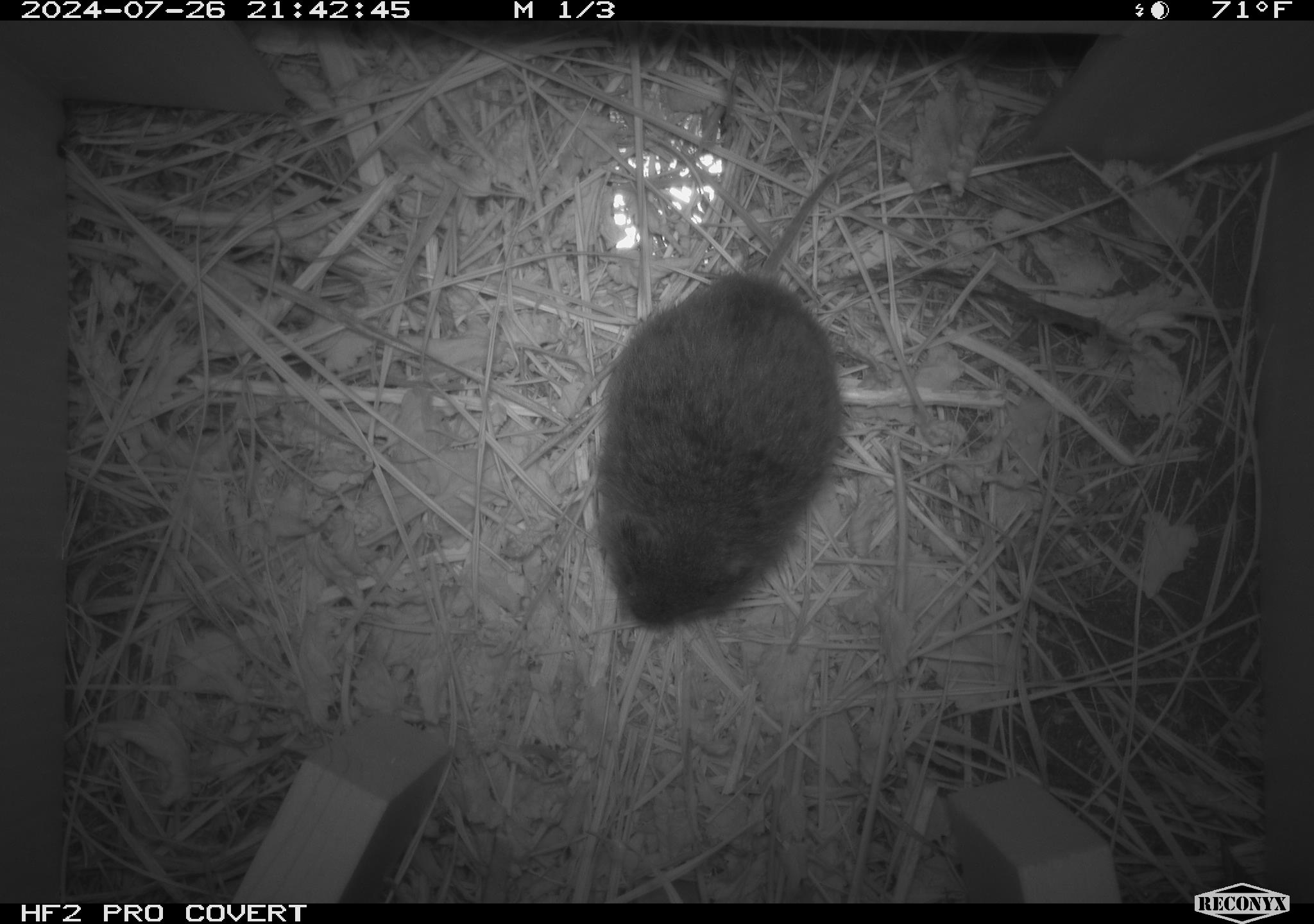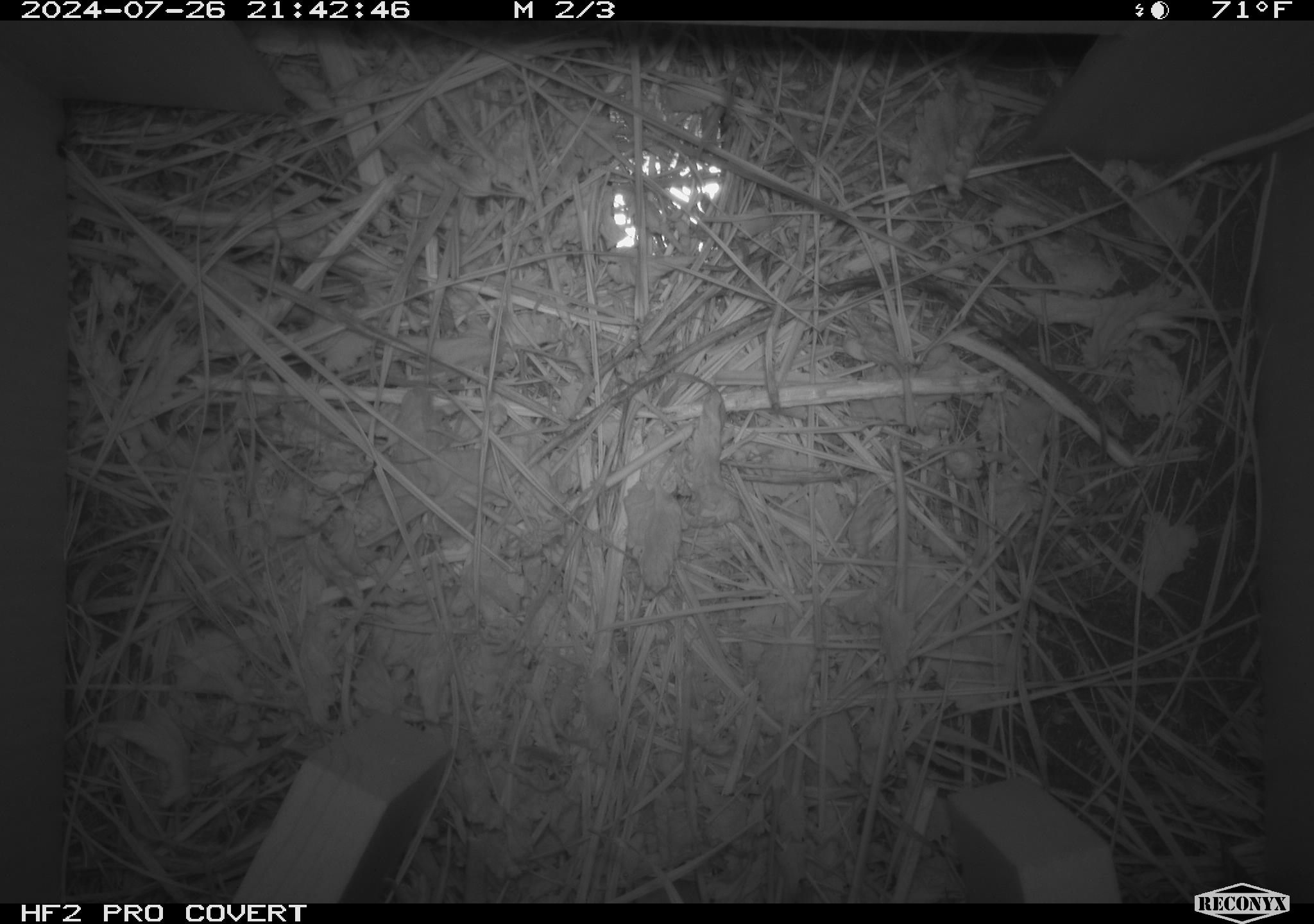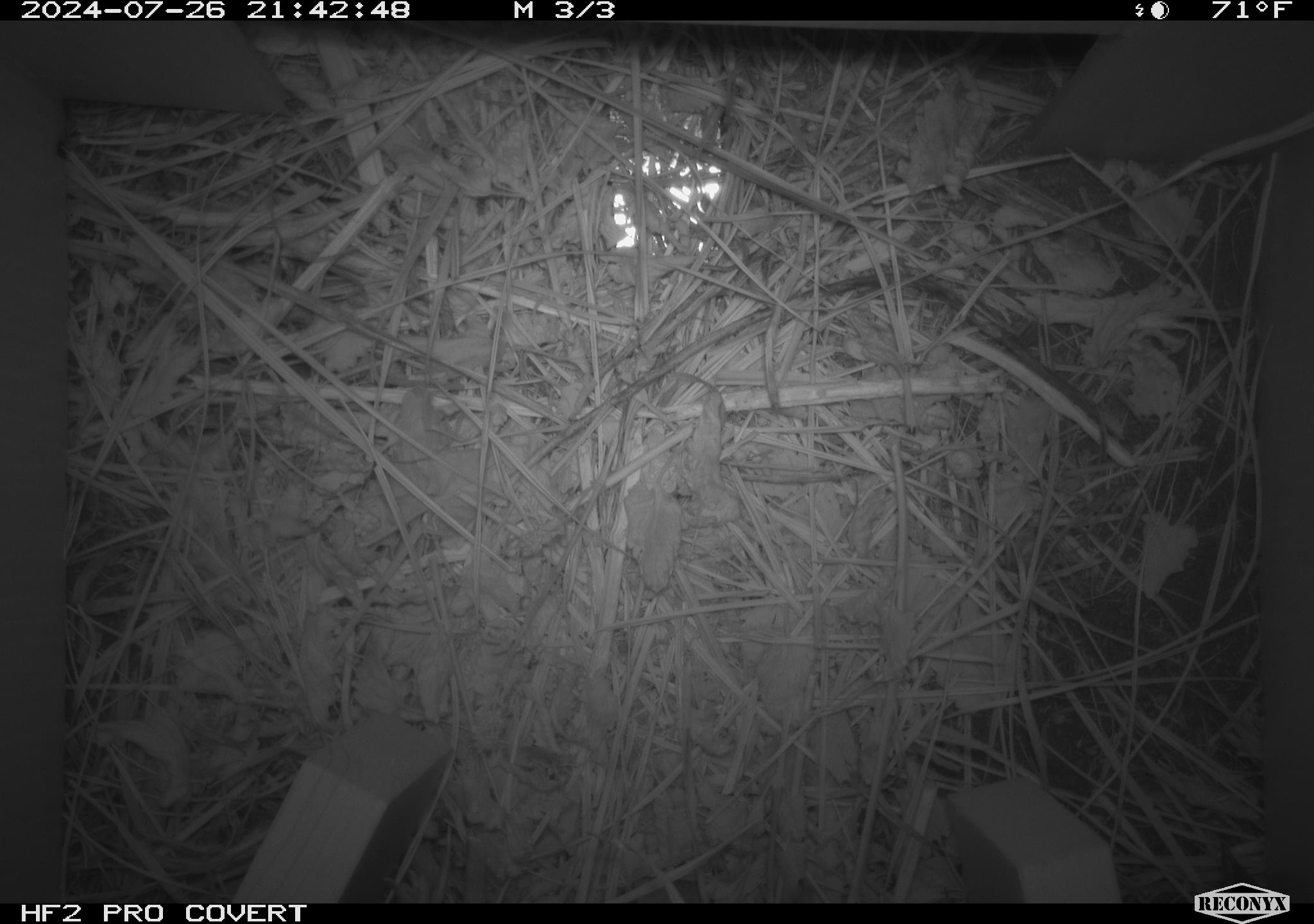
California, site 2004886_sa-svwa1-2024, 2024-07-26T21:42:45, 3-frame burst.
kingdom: Animalia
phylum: Chordata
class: Mammalia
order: Rodentia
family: Cricetidae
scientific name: Arvicolinae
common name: voles, lemmings, and muskrats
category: arvicolinae subfamily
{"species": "arvicolinae subfamily (voles, lemmings, and muskrats) (Arvicolinae)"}